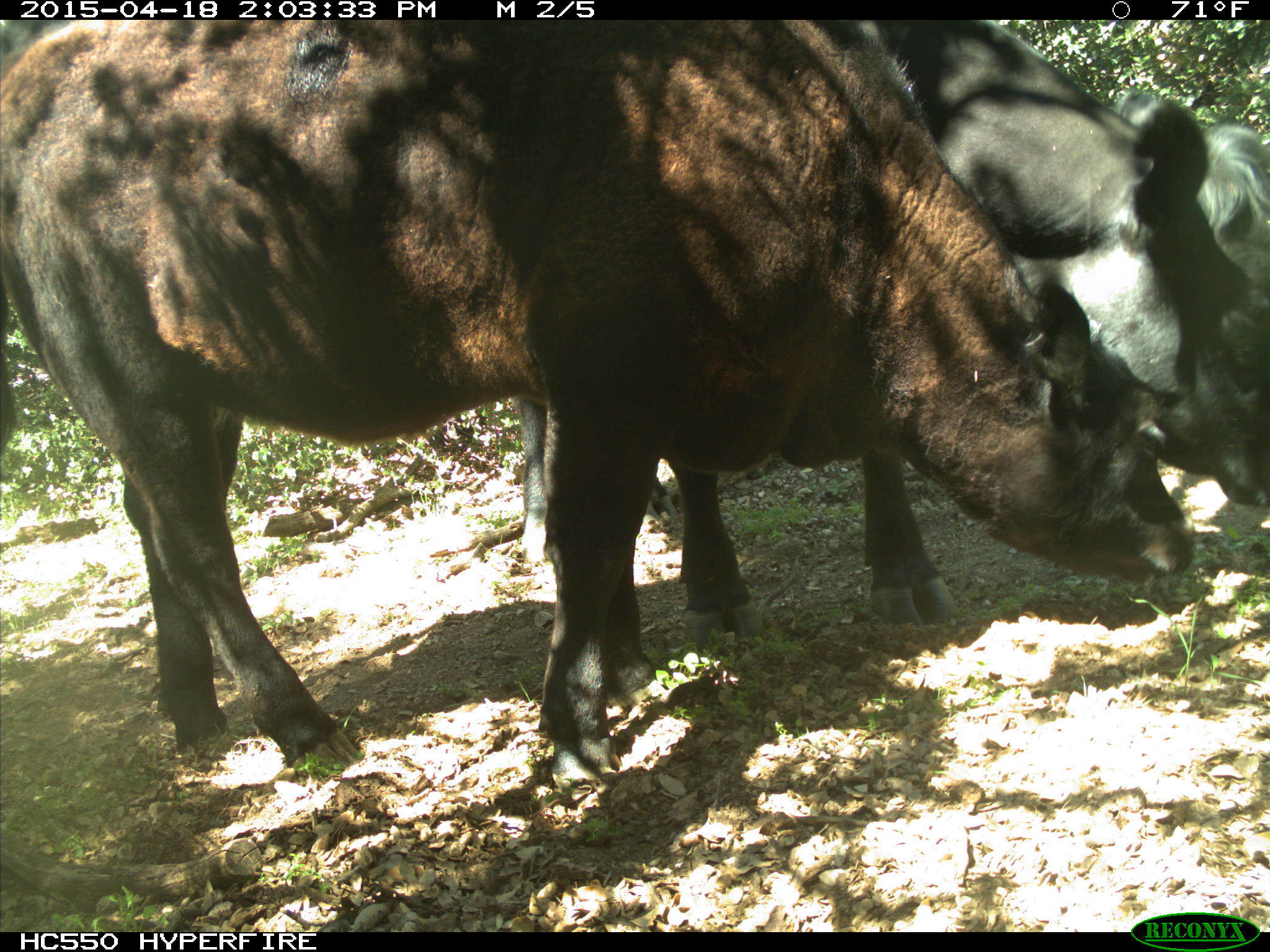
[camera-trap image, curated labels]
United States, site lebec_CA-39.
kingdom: Animalia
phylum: Chordata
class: Mammalia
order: Artiodactyla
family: Bovidae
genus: Bos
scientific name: Bos taurus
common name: domestic cow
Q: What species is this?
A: Bos taurus (domestic cow).